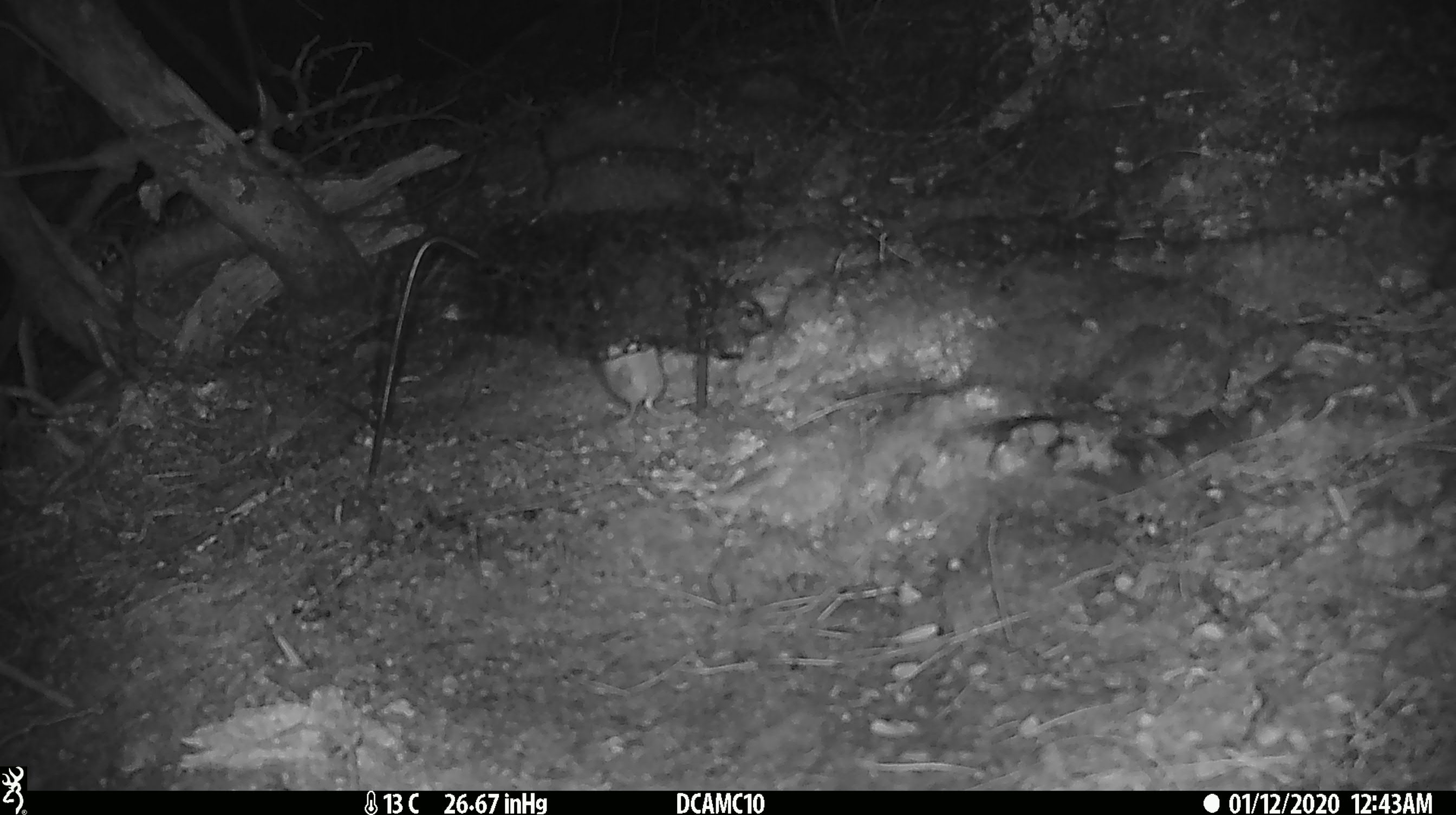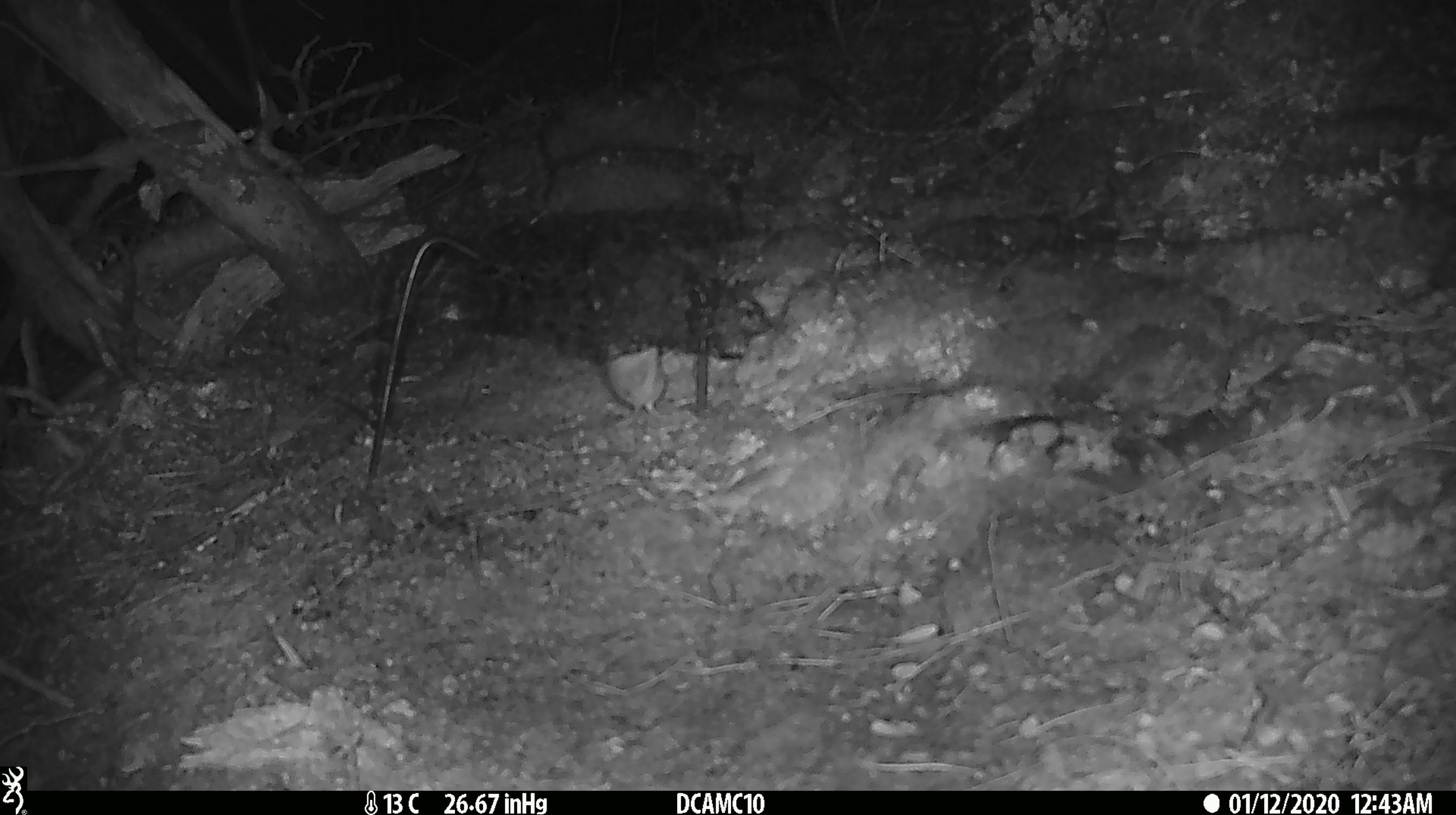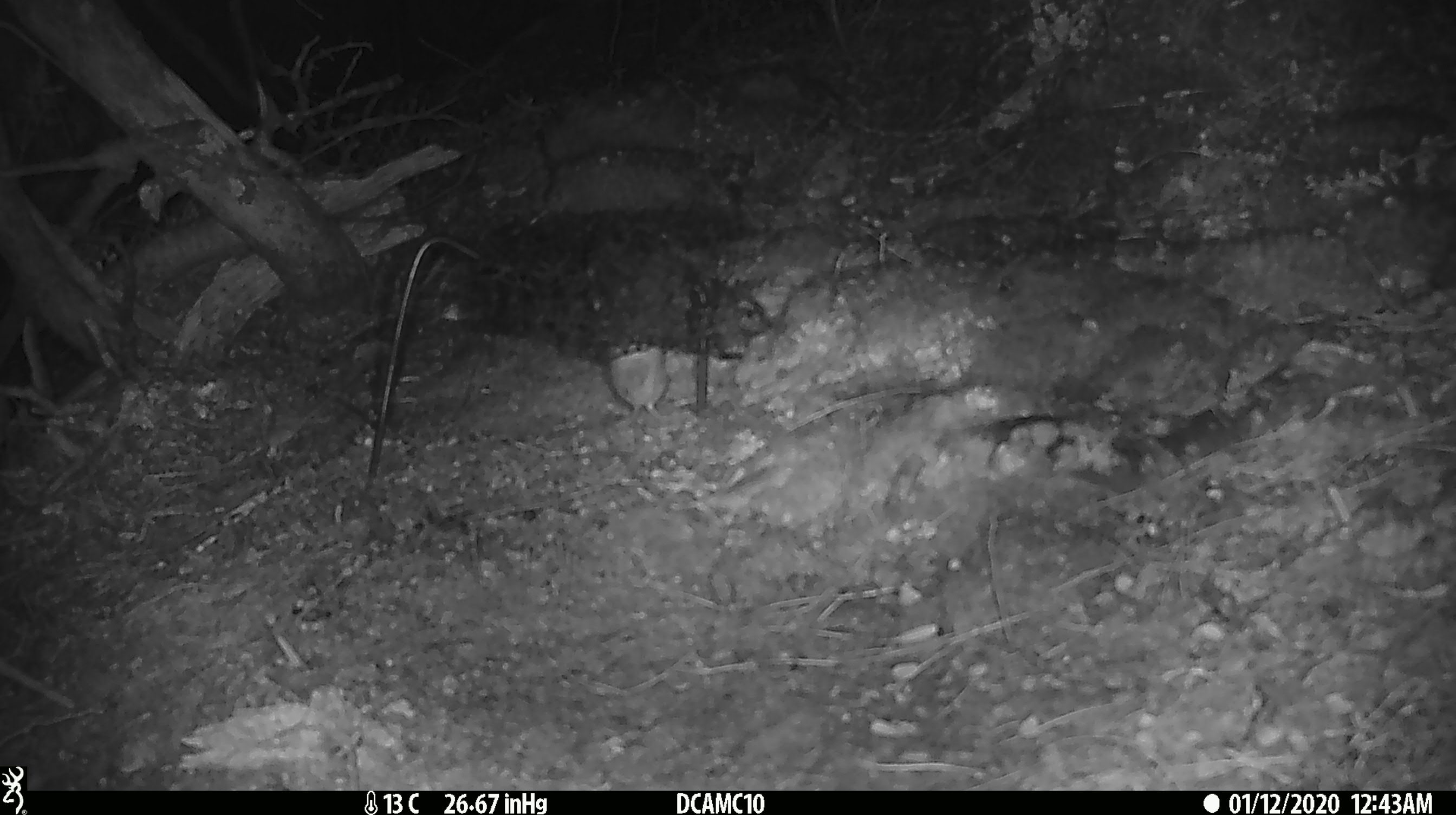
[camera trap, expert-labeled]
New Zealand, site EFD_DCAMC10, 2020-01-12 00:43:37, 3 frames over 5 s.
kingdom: Animalia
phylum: Chordata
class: Mammalia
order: Rodentia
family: Muridae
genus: Mus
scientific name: Mus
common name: mouse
Mouse (Mus).